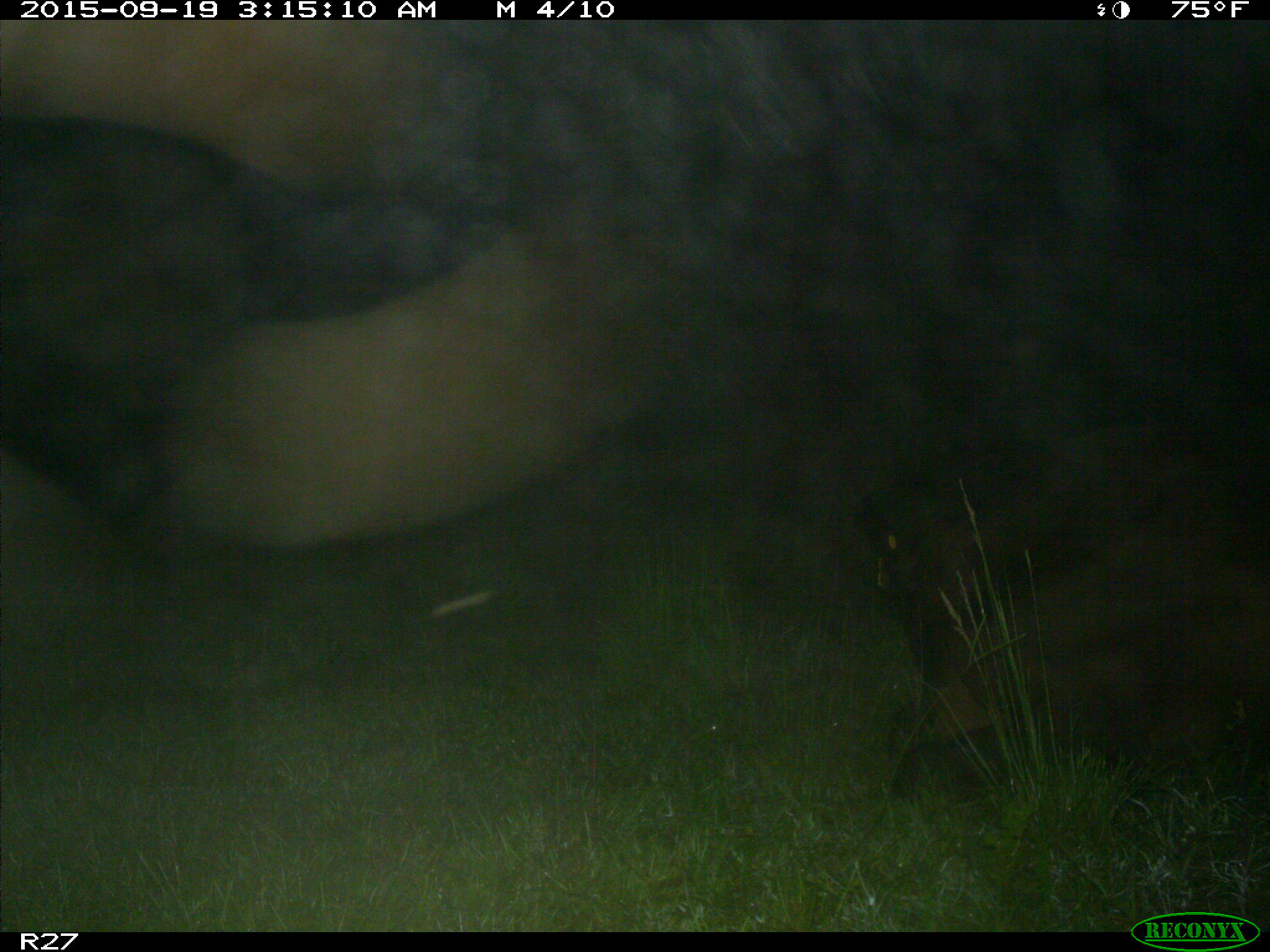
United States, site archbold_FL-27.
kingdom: Animalia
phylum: Chordata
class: Mammalia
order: Artiodactyla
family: Bovidae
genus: Bos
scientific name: Bos taurus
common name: domestic cow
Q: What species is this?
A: Bos taurus (domestic cow).